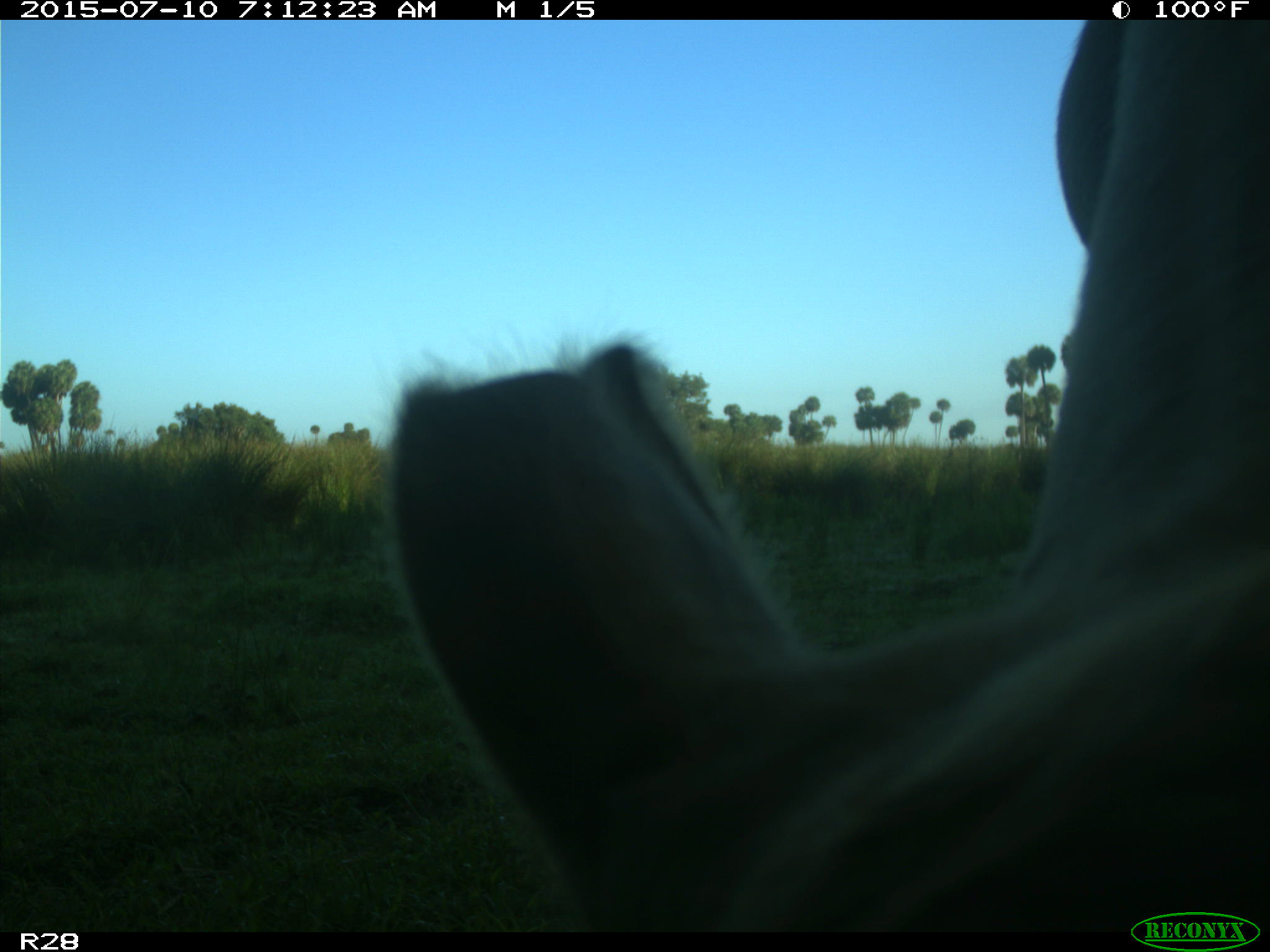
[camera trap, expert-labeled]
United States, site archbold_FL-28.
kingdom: Animalia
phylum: Chordata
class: Mammalia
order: Artiodactyla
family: Bovidae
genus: Bos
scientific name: Bos taurus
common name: domestic cow